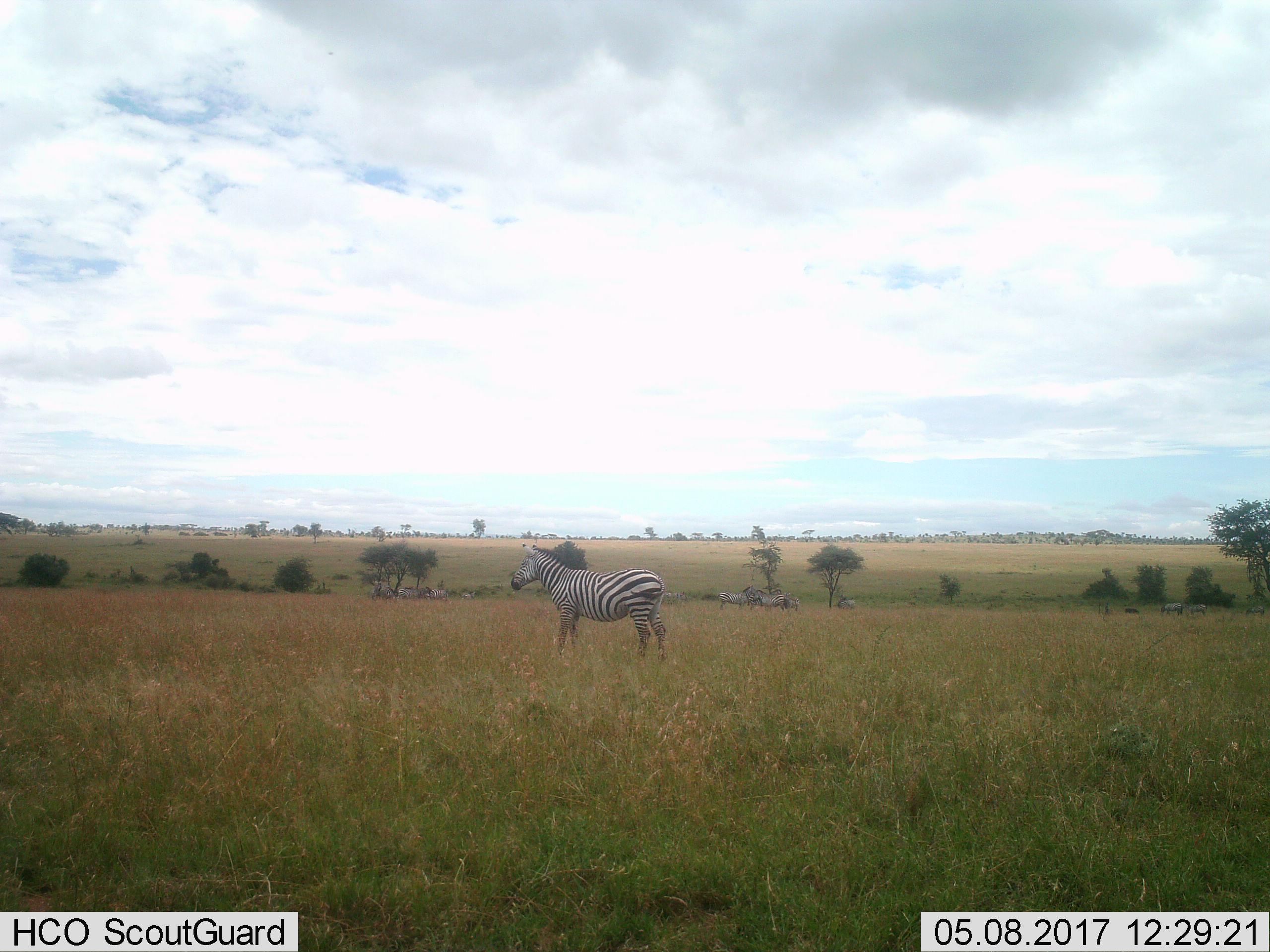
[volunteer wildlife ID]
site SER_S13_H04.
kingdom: Animalia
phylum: Chordata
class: Mammalia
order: Perissodactyla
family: Equidae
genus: Equus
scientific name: Equus quagga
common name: plains zebra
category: zebraplains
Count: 11-50.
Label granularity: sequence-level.